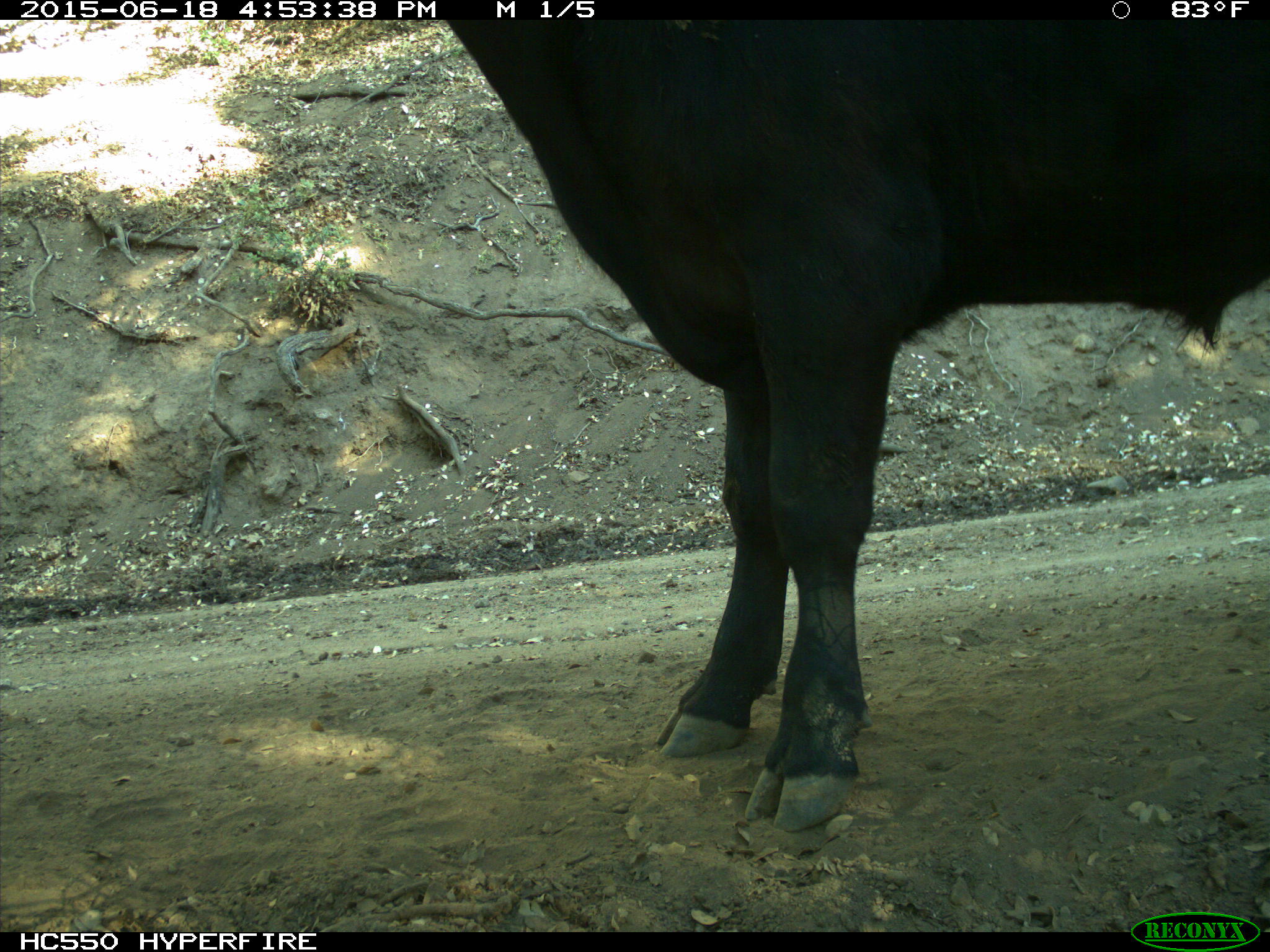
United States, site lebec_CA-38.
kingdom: Animalia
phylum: Chordata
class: Mammalia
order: Artiodactyla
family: Bovidae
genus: Bos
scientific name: Bos taurus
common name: domestic cow